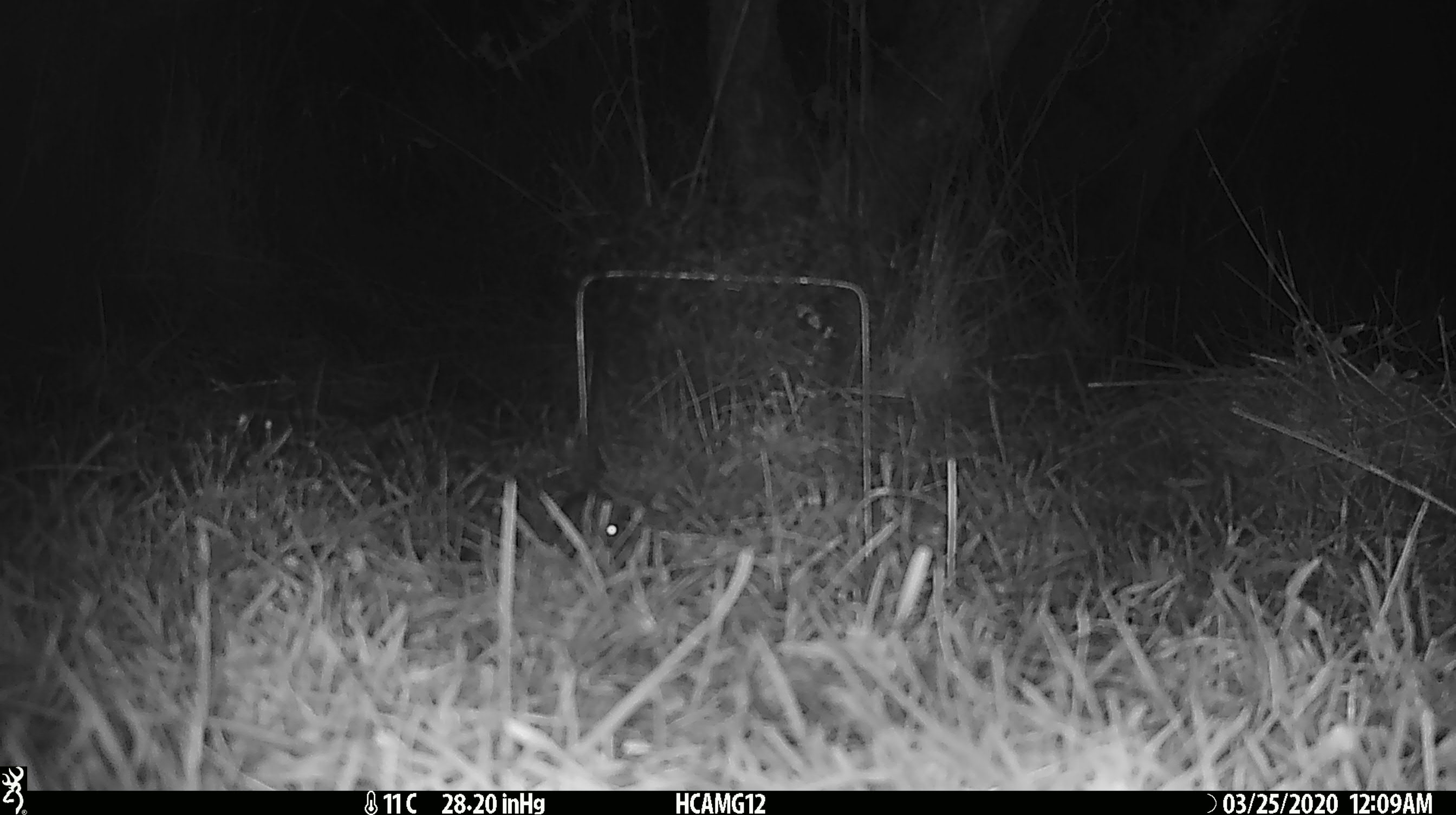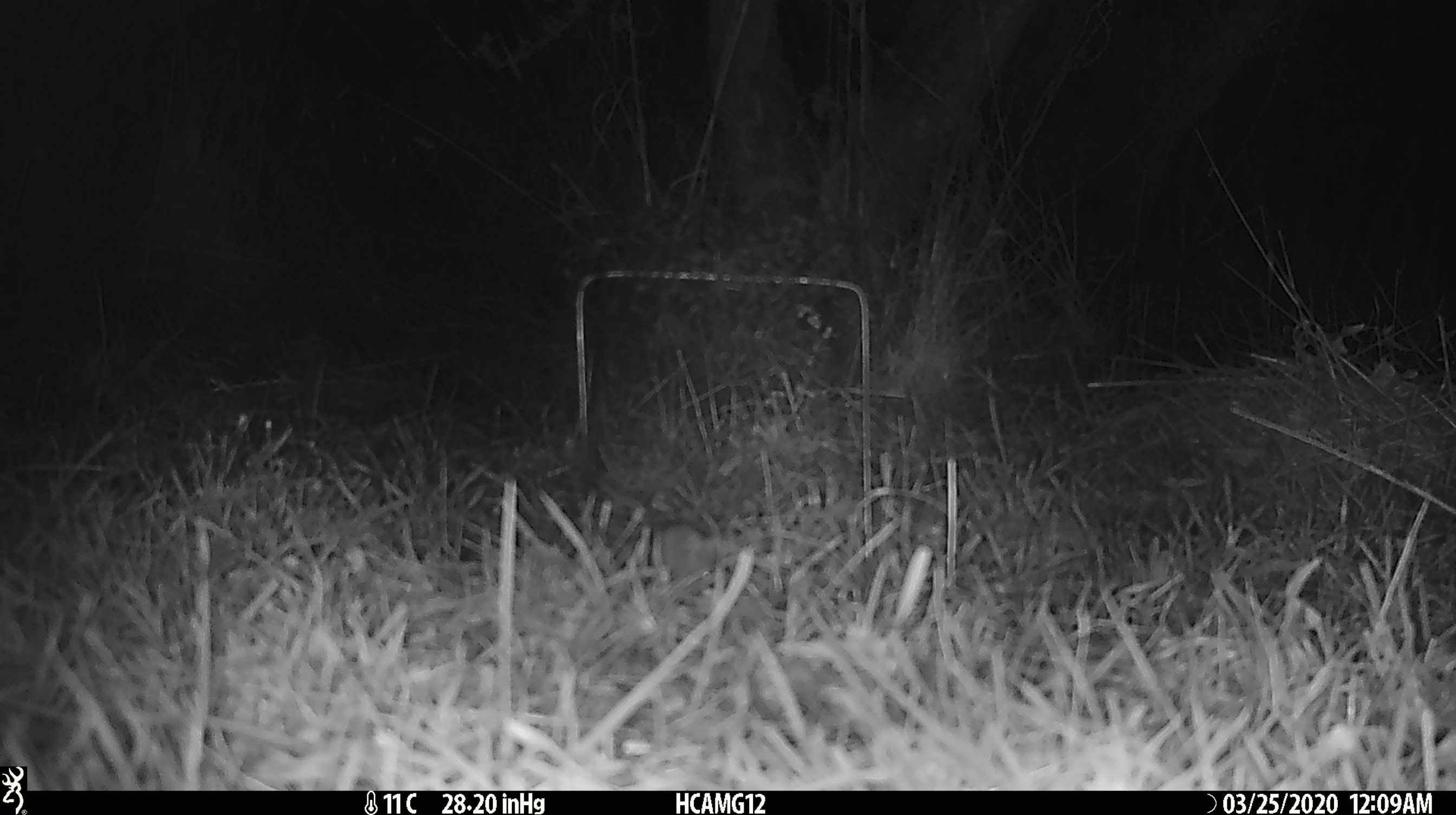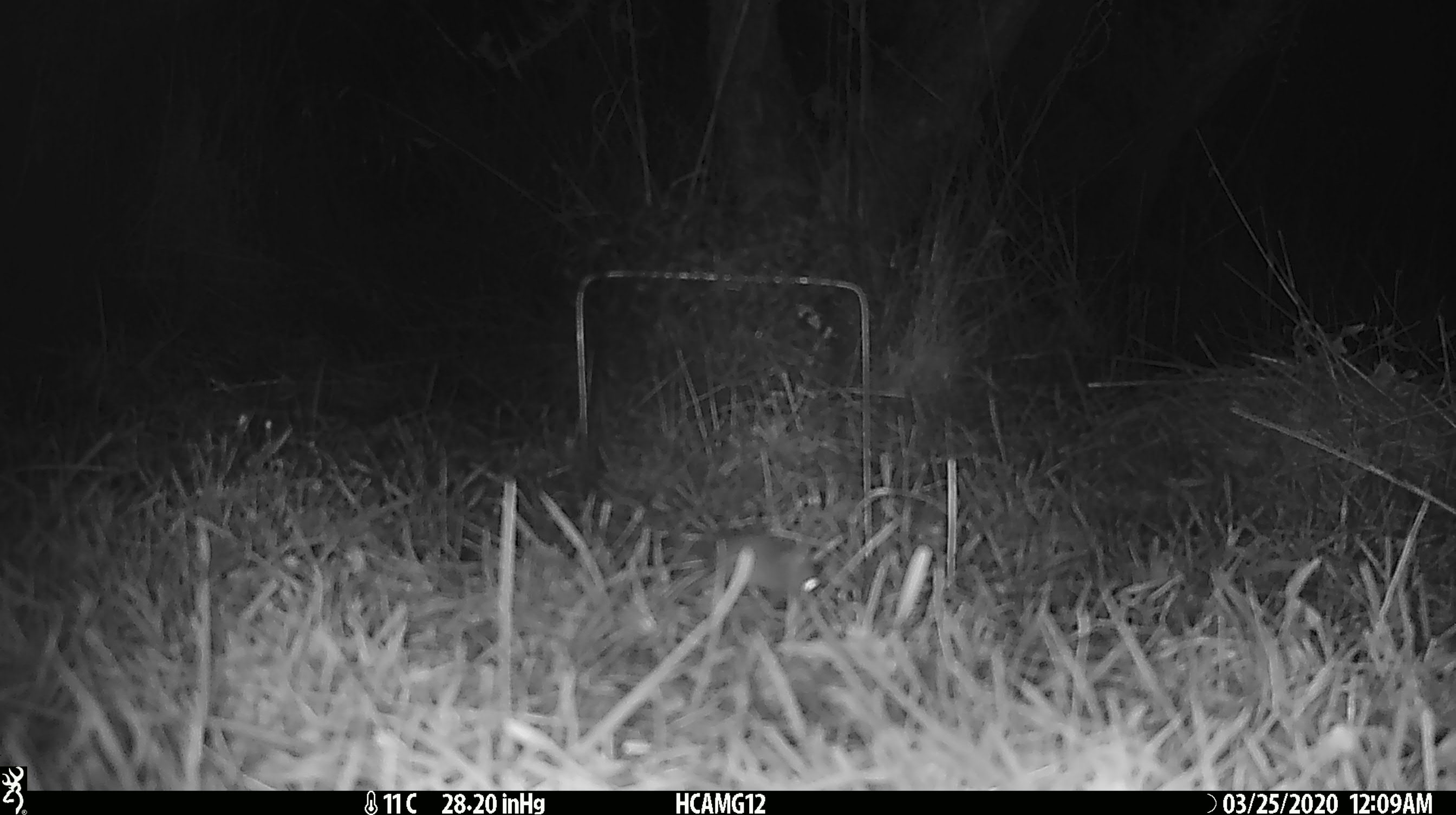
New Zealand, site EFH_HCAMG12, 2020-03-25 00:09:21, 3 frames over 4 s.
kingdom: Animalia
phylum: Chordata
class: Mammalia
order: Rodentia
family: Muridae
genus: Mus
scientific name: Mus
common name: mouse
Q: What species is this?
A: Mouse (Mus).